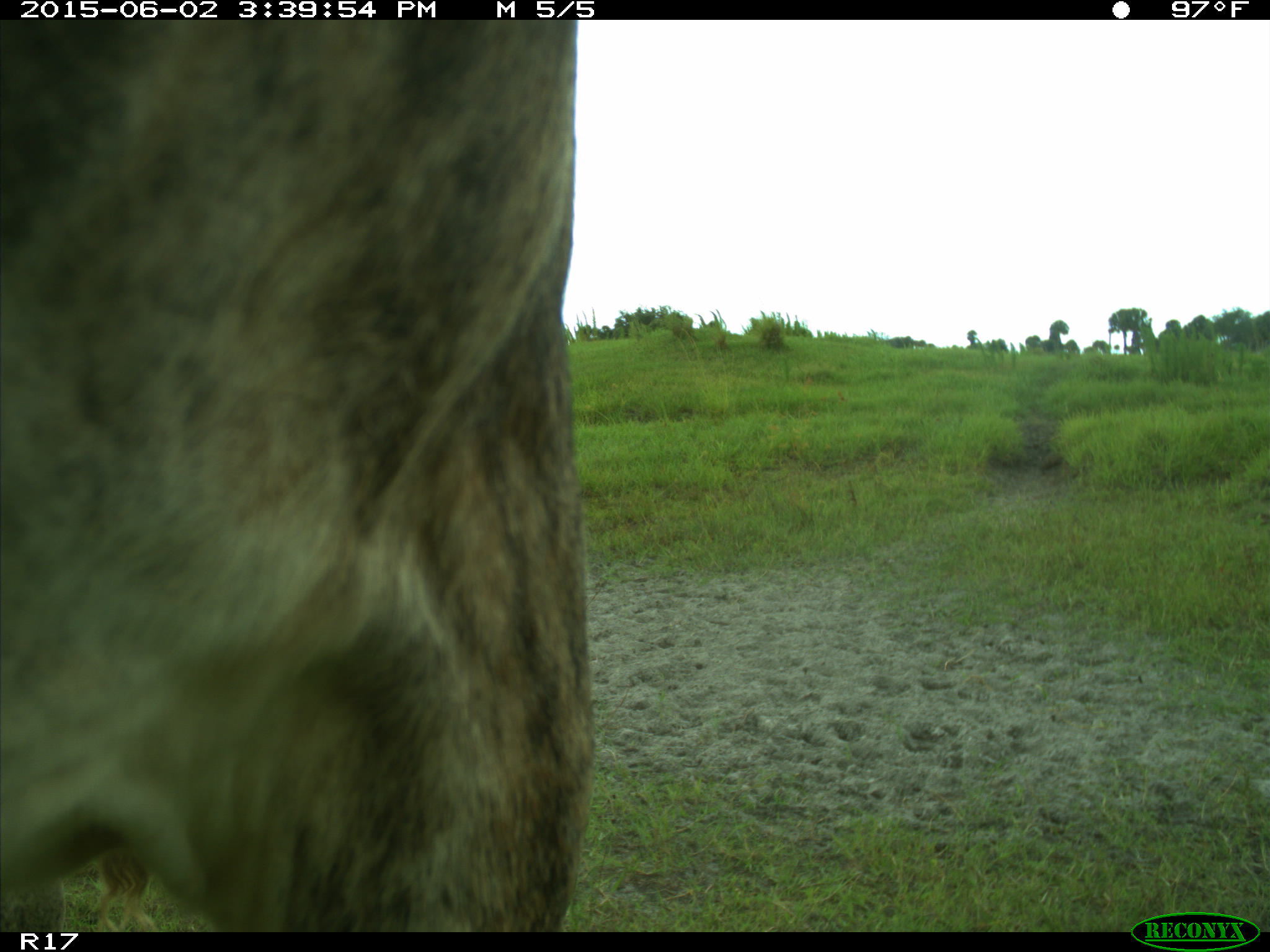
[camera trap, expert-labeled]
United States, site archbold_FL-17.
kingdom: Animalia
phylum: Chordata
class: Mammalia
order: Artiodactyla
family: Bovidae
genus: Bos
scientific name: Bos taurus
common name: domestic cow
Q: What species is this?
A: Bos taurus (domestic cow).